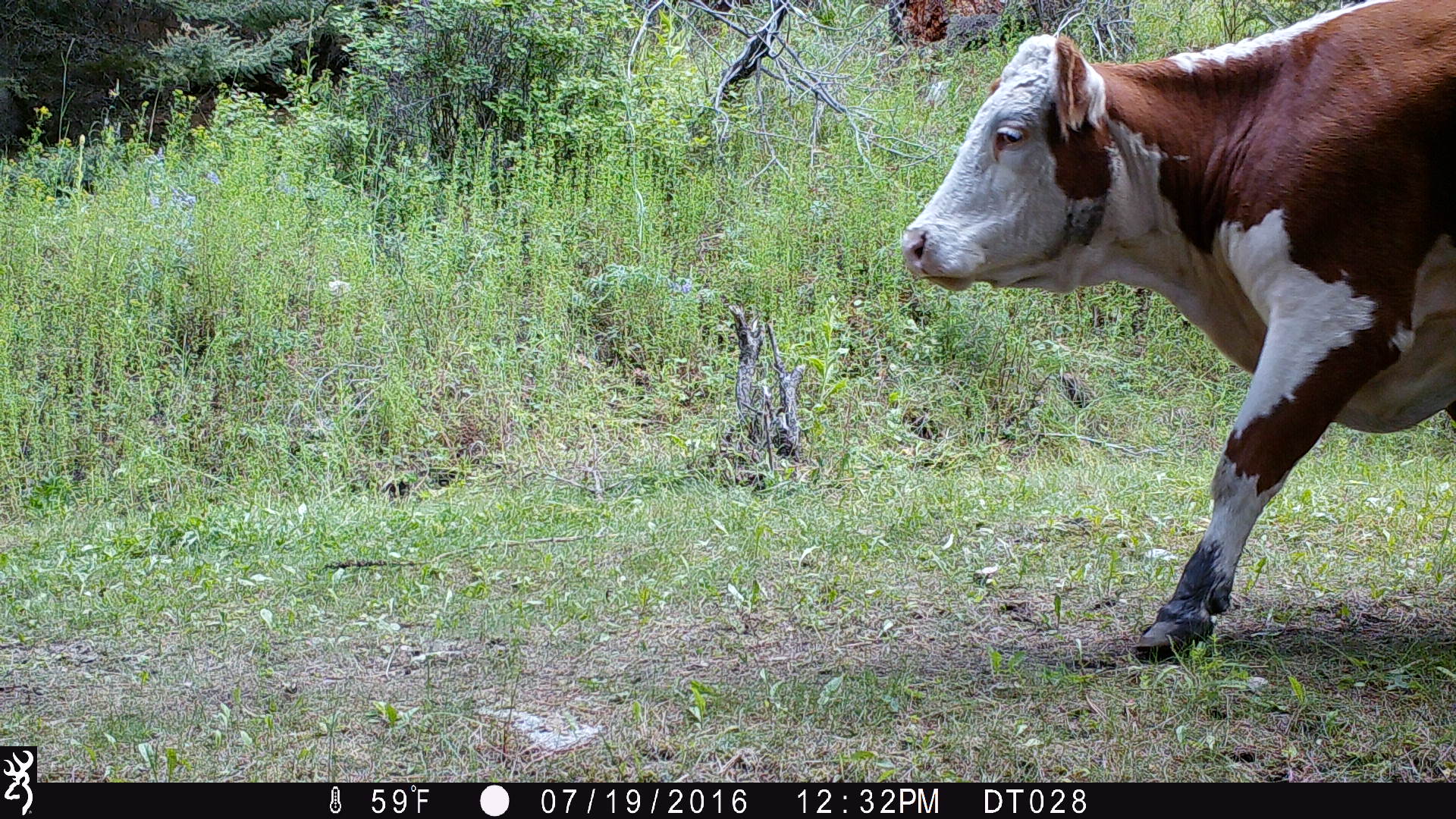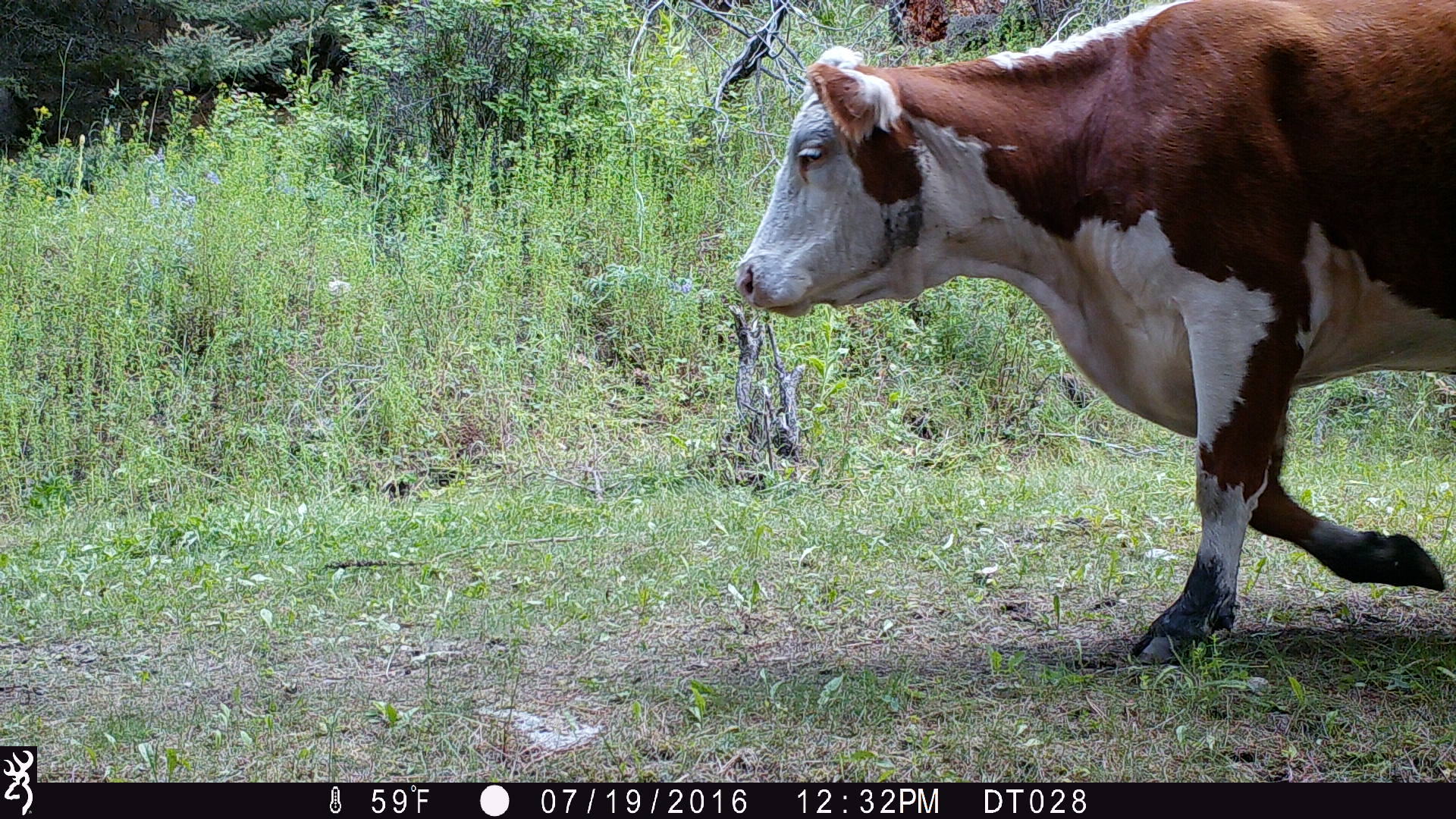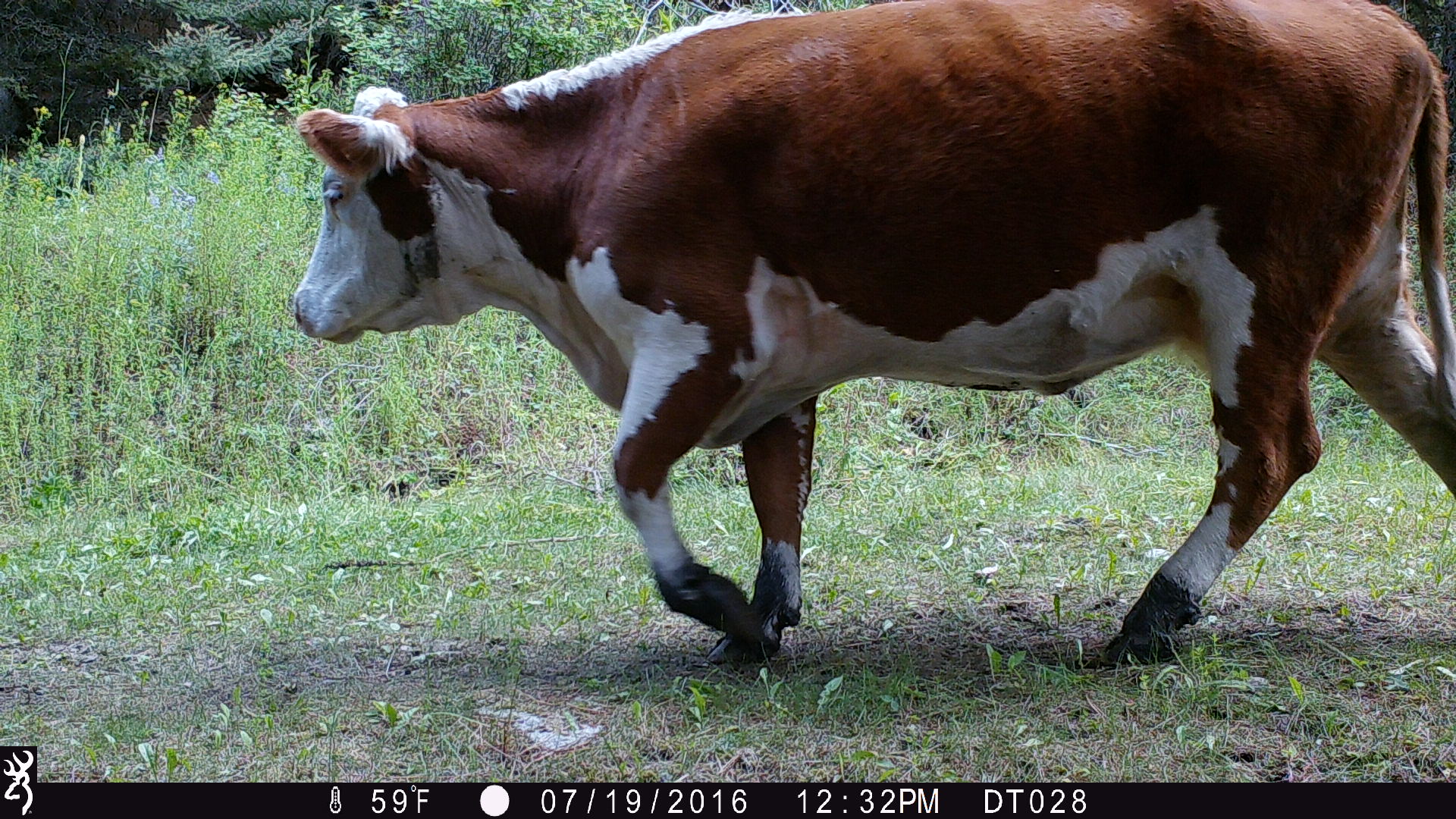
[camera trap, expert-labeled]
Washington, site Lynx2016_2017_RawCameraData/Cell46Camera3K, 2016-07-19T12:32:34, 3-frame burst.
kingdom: Animalia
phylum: Chordata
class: Mammalia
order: Artiodactyla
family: Bovidae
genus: Bos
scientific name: Bos taurus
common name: domestic cattle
Domestic cattle (Bos taurus). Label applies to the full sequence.